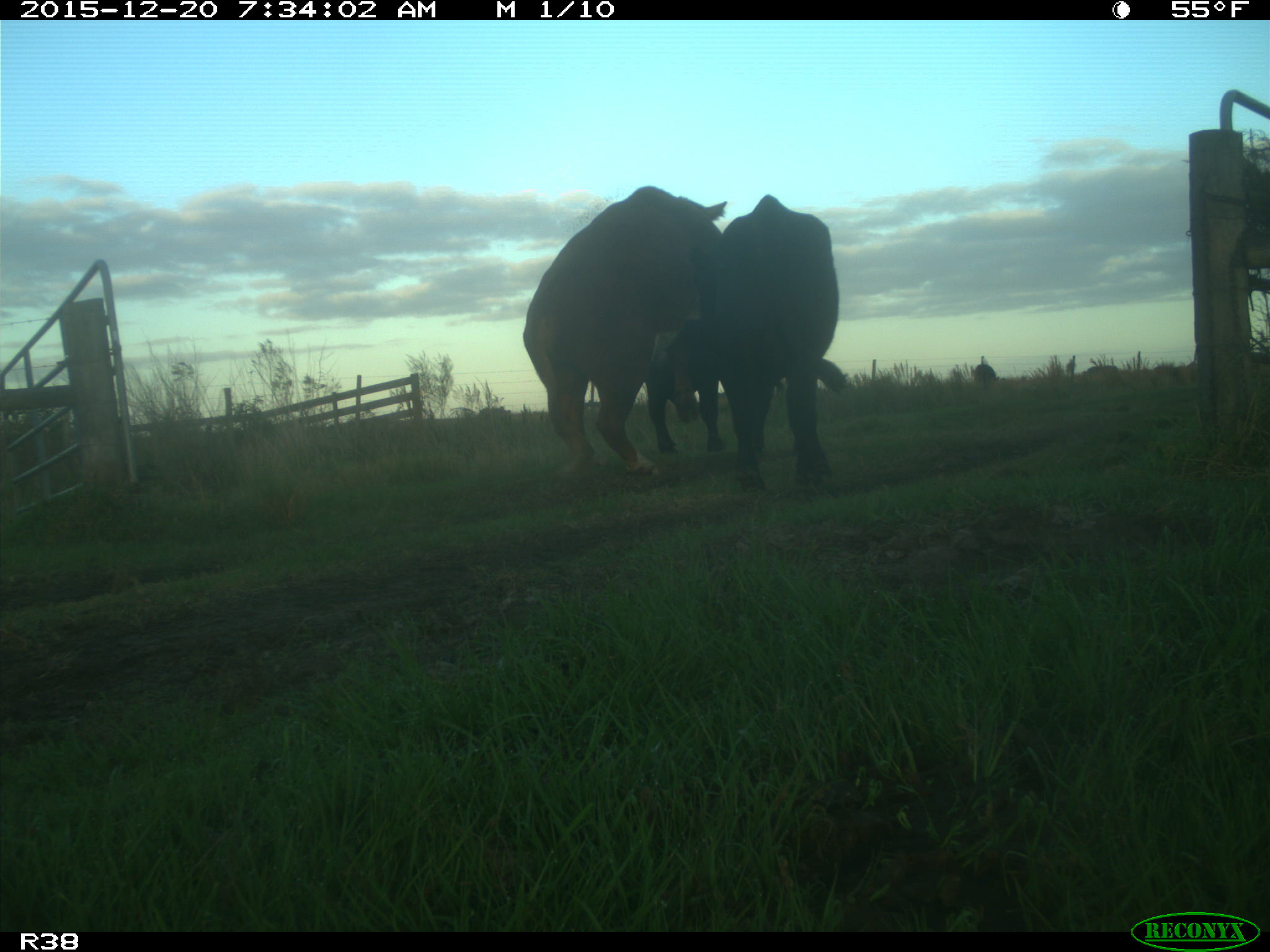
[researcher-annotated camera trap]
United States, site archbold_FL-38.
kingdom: Animalia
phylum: Chordata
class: Mammalia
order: Artiodactyla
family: Bovidae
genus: Bos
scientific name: Bos taurus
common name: domestic cow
Bos taurus (domestic cow).